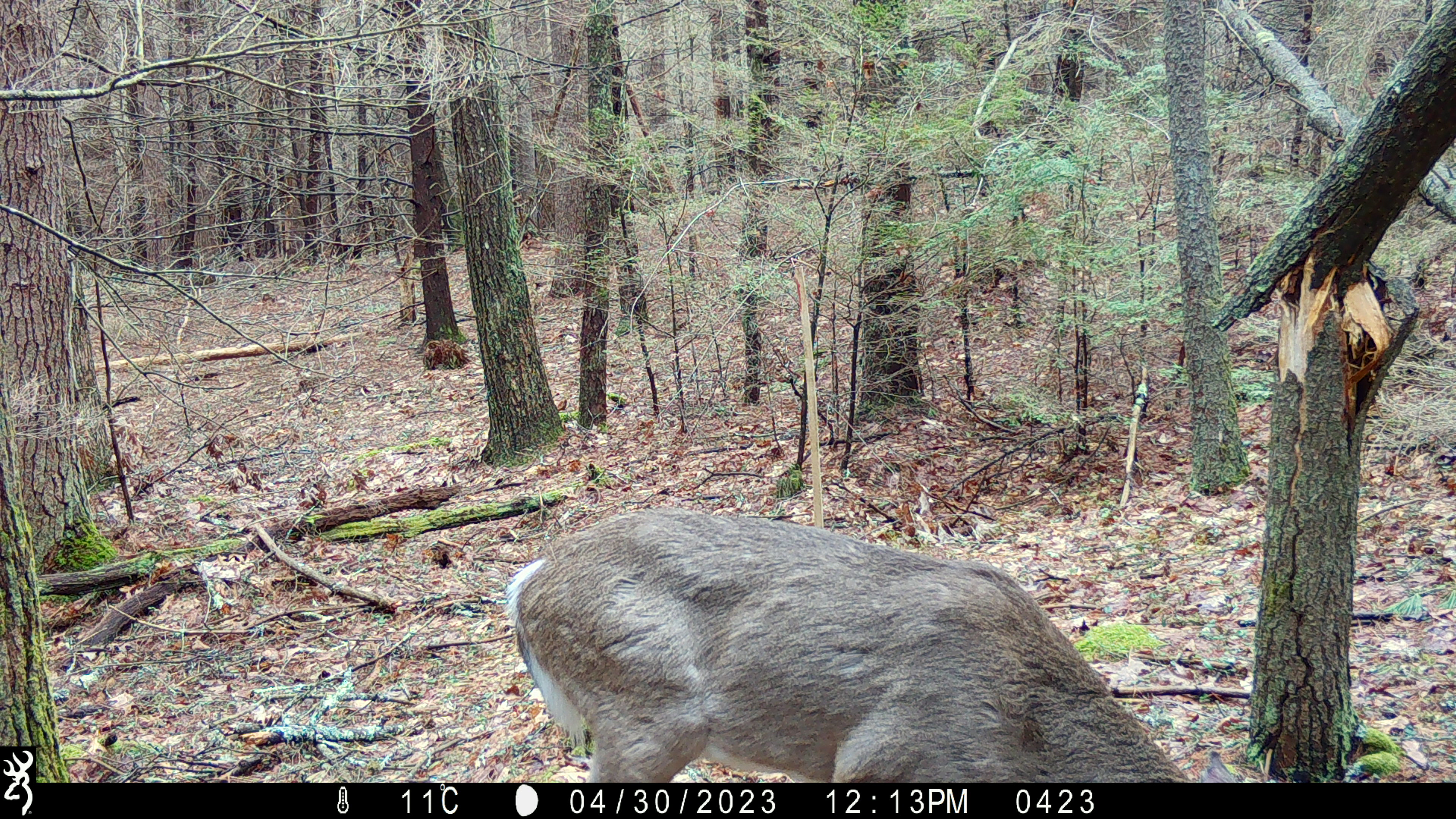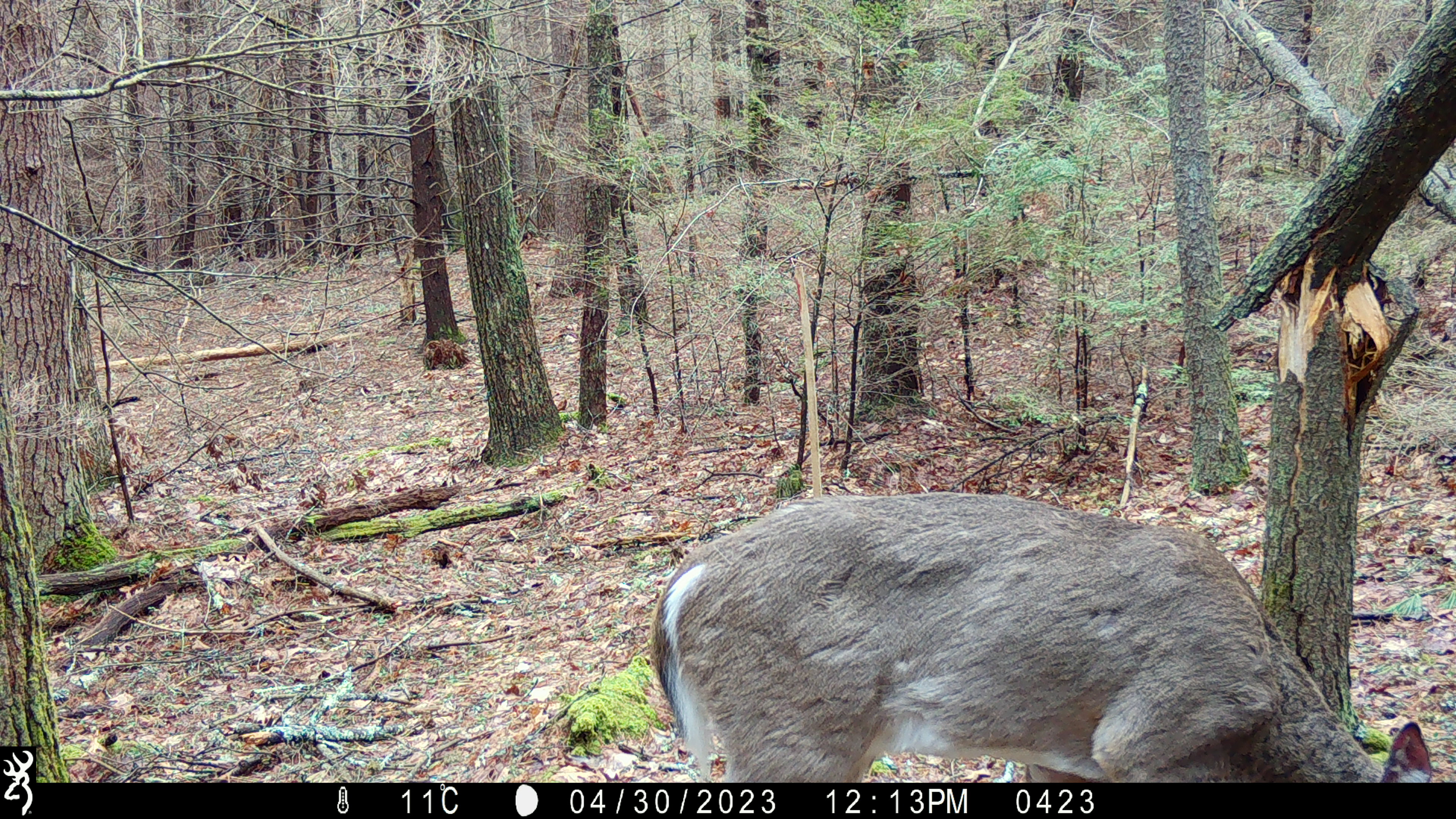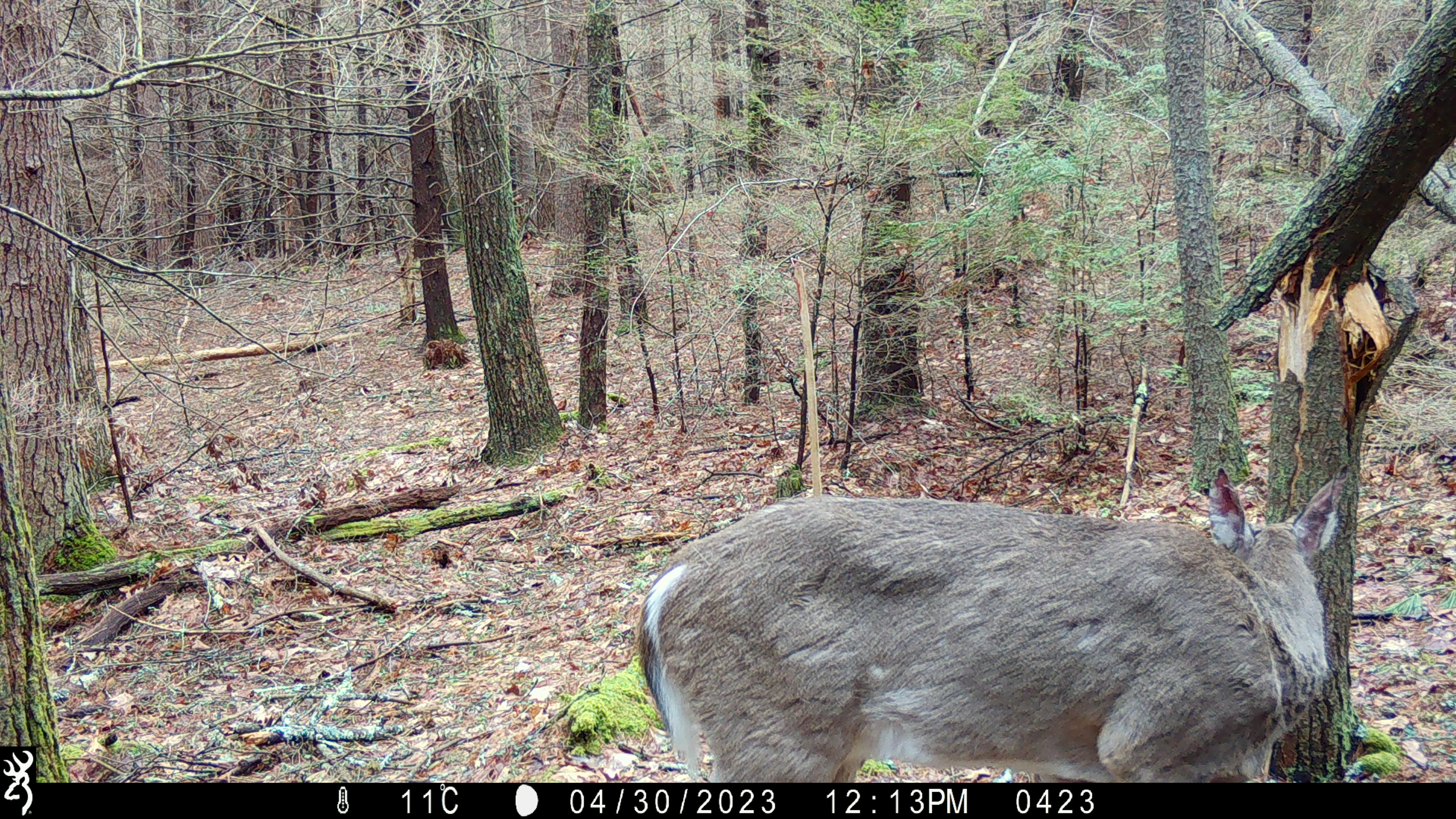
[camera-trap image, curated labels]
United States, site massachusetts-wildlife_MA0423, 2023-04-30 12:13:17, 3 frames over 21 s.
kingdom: Animalia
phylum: Chordata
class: Mammalia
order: Artiodactyla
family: Cervidae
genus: Odocoileus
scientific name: Odocoileus virginianus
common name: white-tailed deer